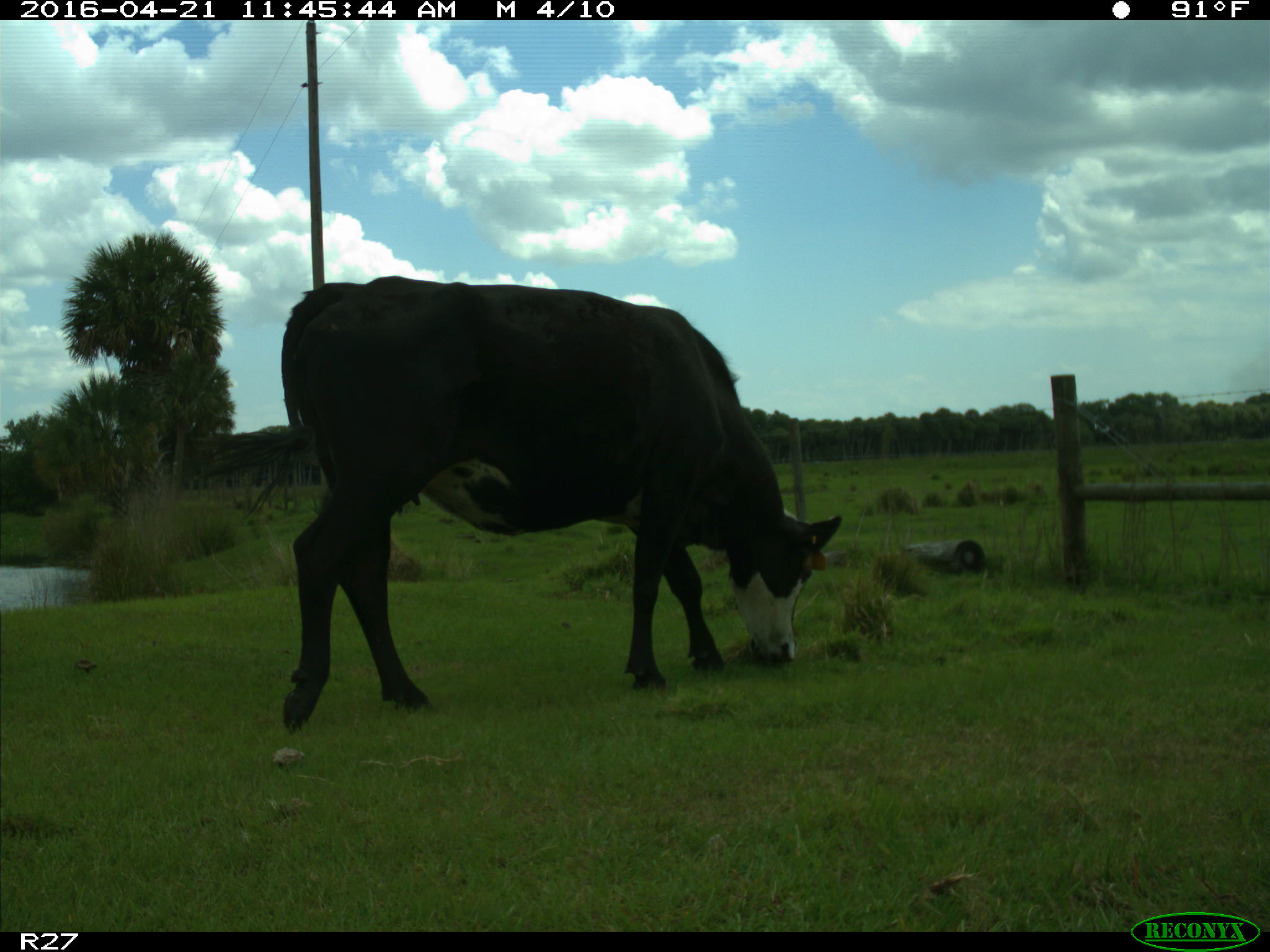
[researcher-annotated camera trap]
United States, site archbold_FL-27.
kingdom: Animalia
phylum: Chordata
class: Mammalia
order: Artiodactyla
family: Bovidae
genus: Bos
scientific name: Bos taurus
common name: domestic cow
Bos taurus (domestic cow).